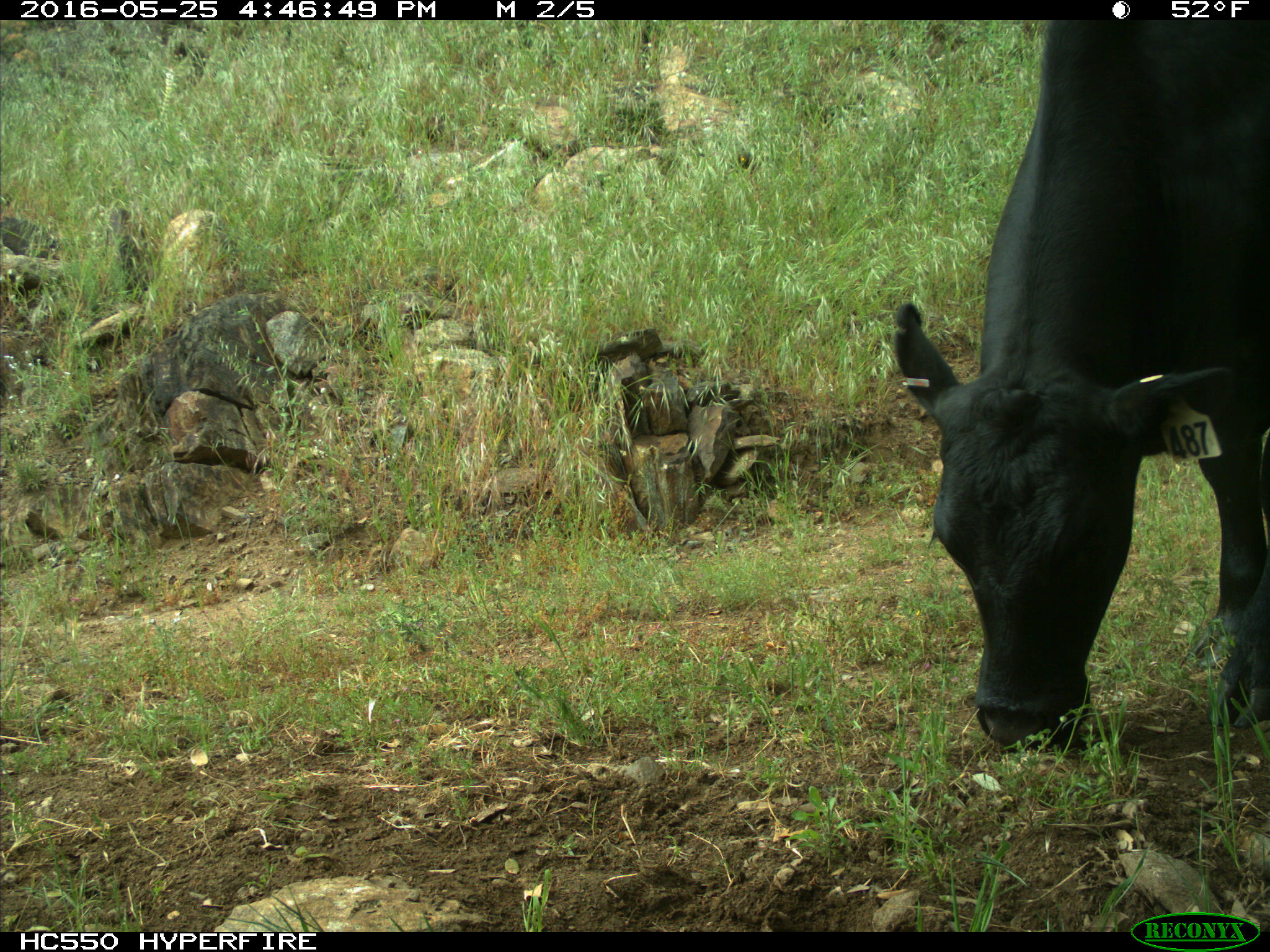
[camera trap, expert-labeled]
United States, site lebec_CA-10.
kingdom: Animalia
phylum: Chordata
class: Mammalia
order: Artiodactyla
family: Bovidae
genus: Bos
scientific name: Bos taurus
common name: domestic cow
Bos taurus (domestic cow).